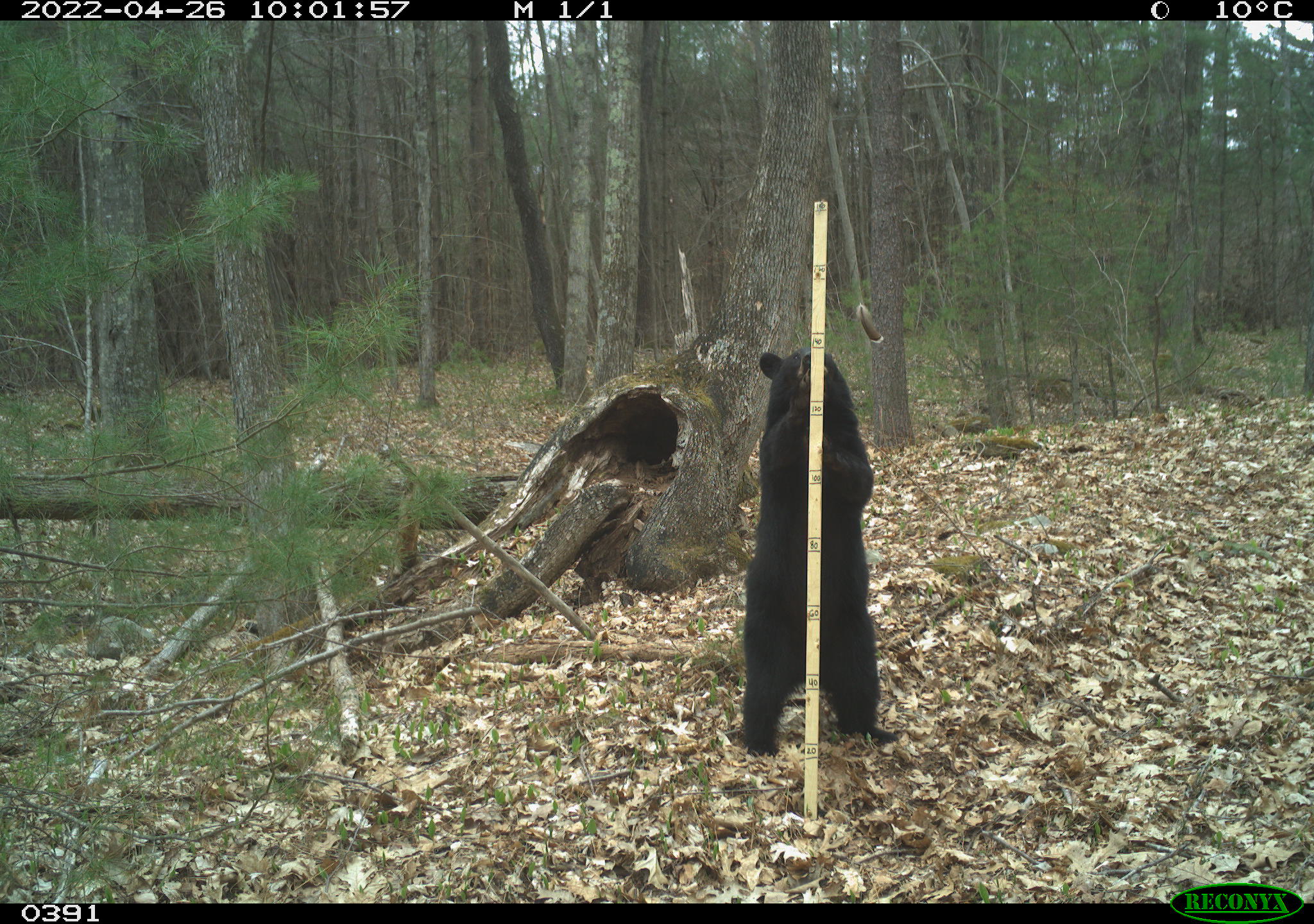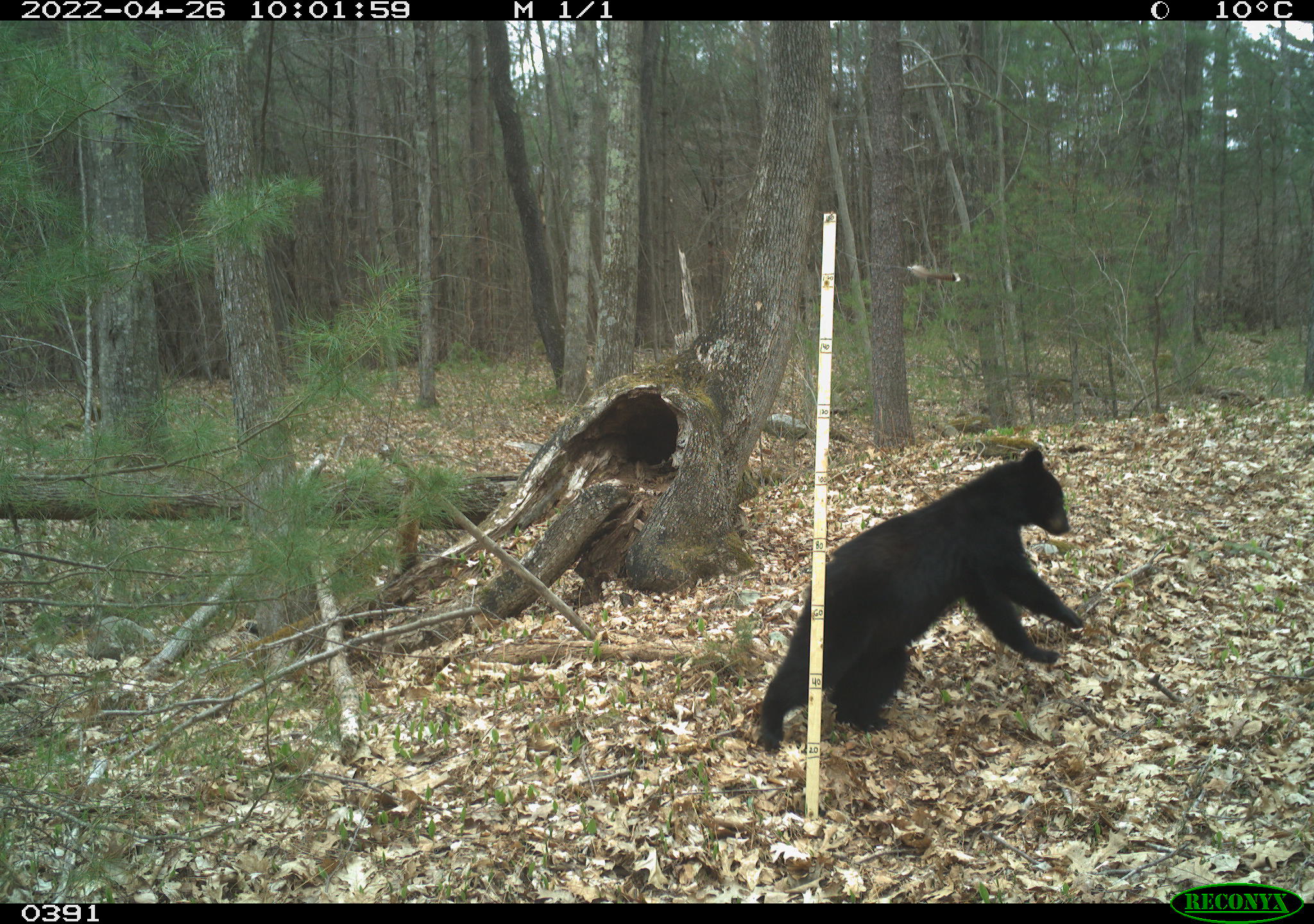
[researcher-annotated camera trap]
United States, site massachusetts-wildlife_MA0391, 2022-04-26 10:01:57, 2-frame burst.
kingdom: Animalia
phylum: Chordata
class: Mammalia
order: Carnivora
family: Ursidae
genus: Ursus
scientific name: Ursus americanus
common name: black bear